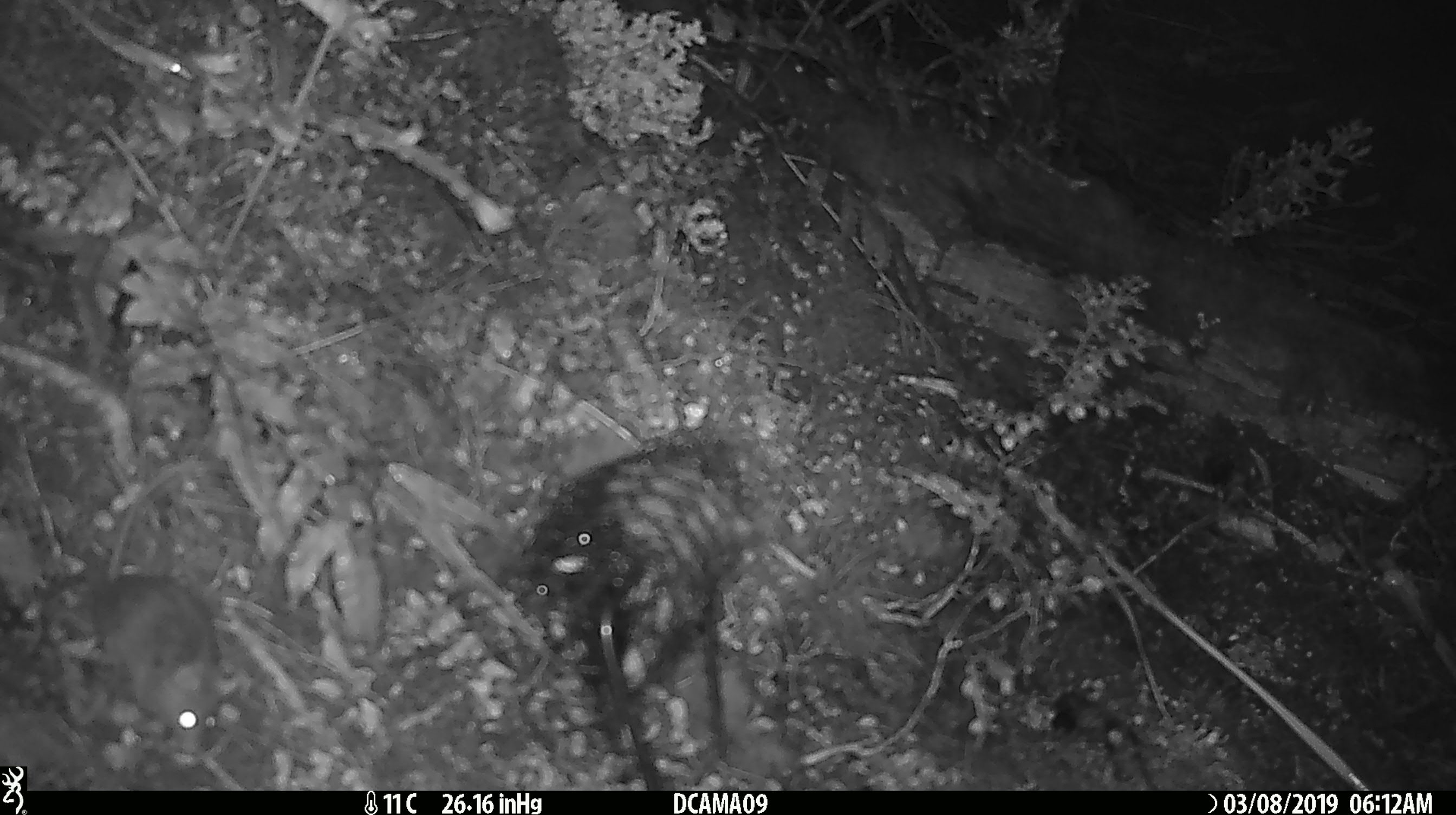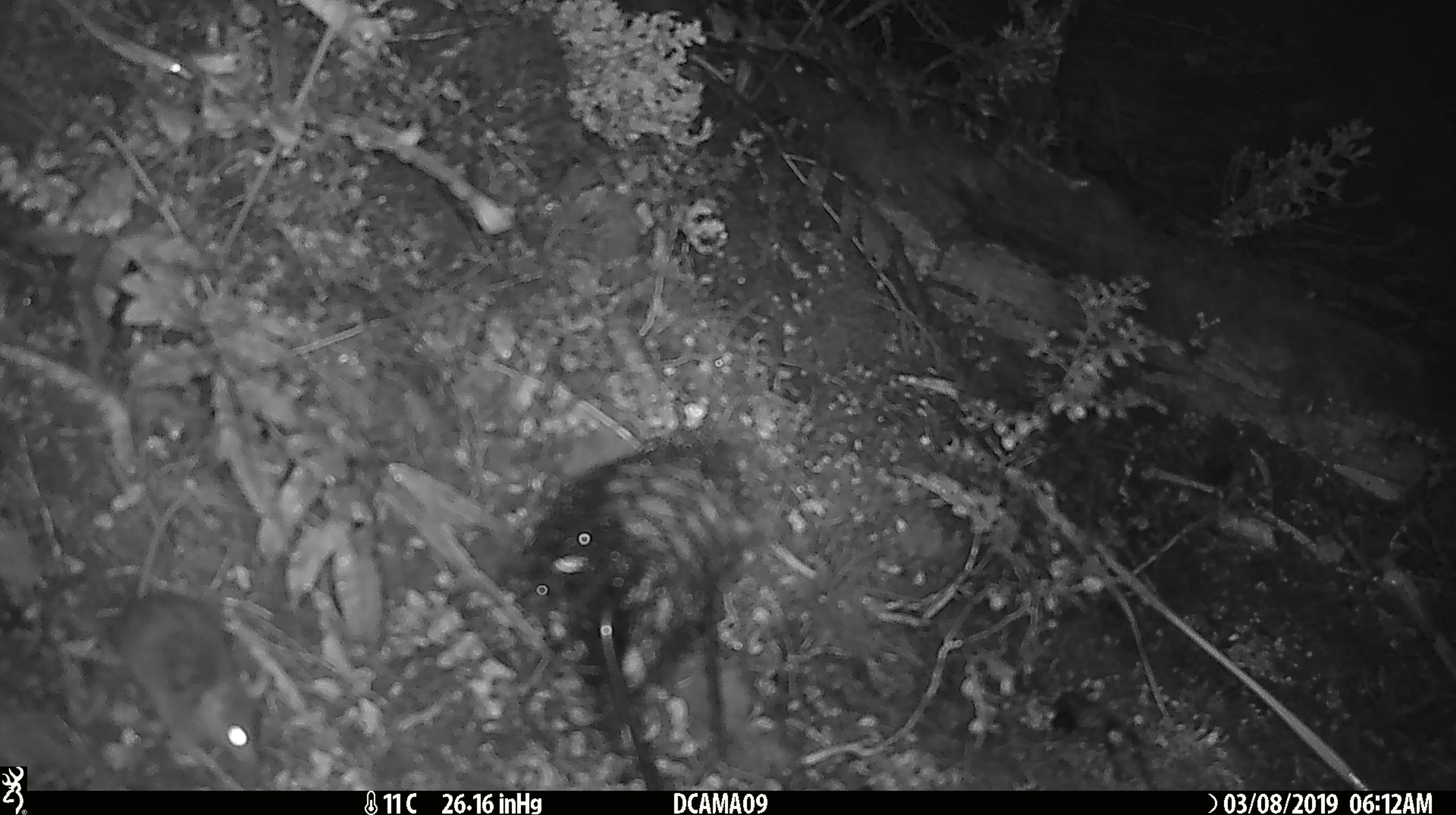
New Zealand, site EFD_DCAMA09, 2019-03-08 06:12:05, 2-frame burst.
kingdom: Animalia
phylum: Chordata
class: Mammalia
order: Rodentia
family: Muridae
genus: Rattus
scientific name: Rattus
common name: rat